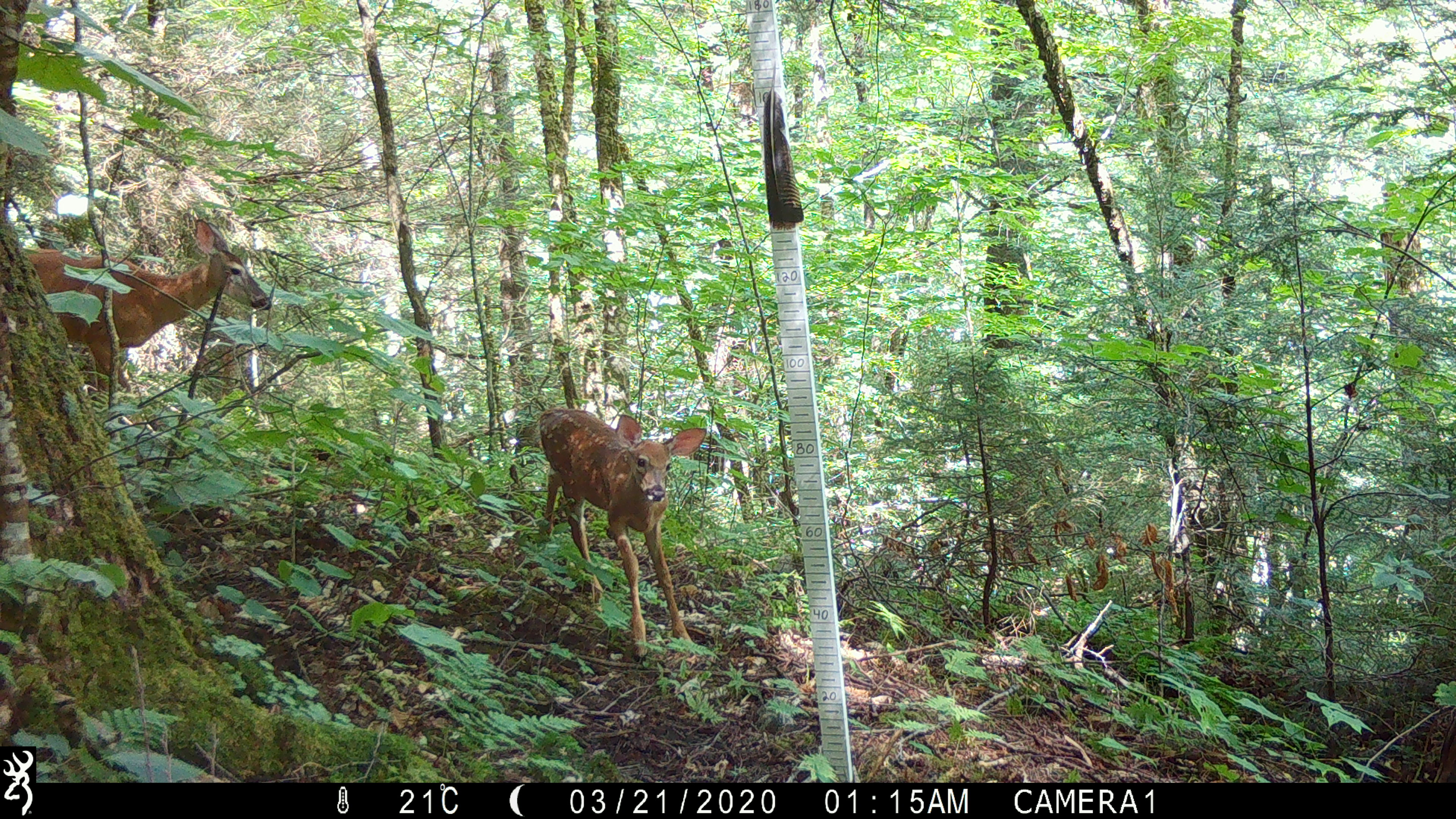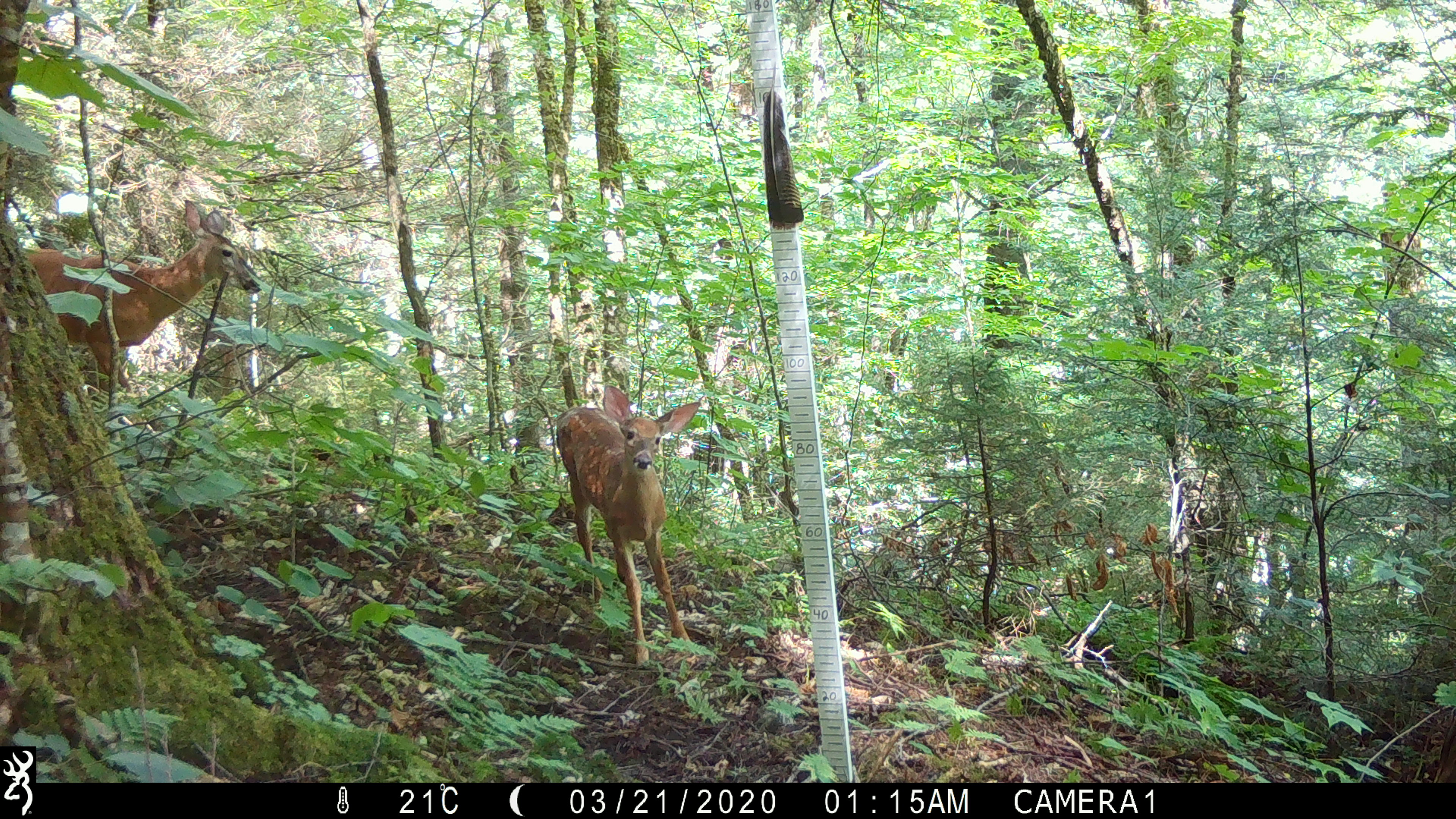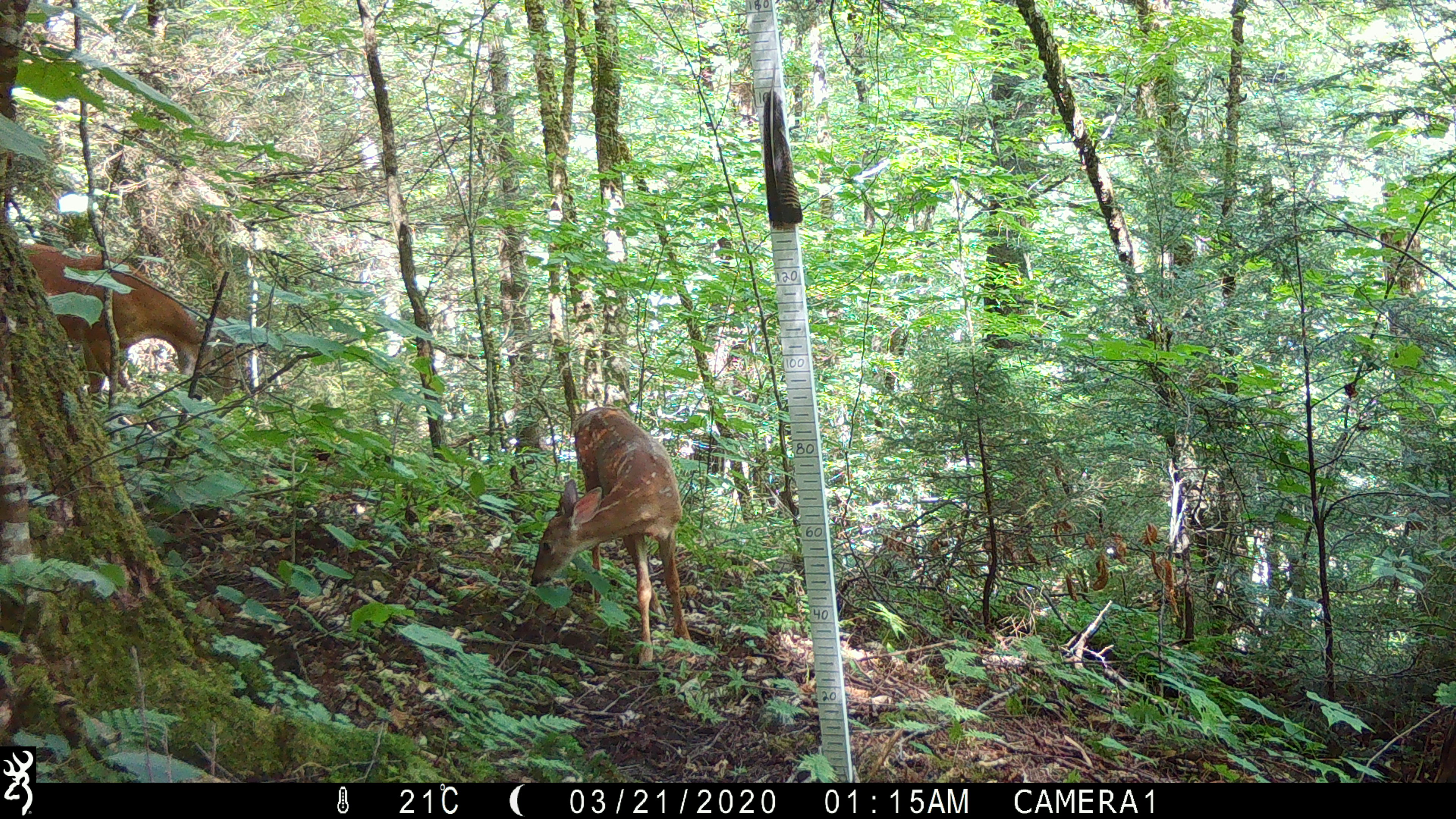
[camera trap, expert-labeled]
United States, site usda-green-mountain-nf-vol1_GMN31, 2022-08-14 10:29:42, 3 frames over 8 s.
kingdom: Animalia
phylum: Chordata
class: Mammalia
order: Artiodactyla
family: Cervidae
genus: Odocoileus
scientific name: Odocoileus virginianus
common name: white-tailed deer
White-tailed deer (Odocoileus virginianus).